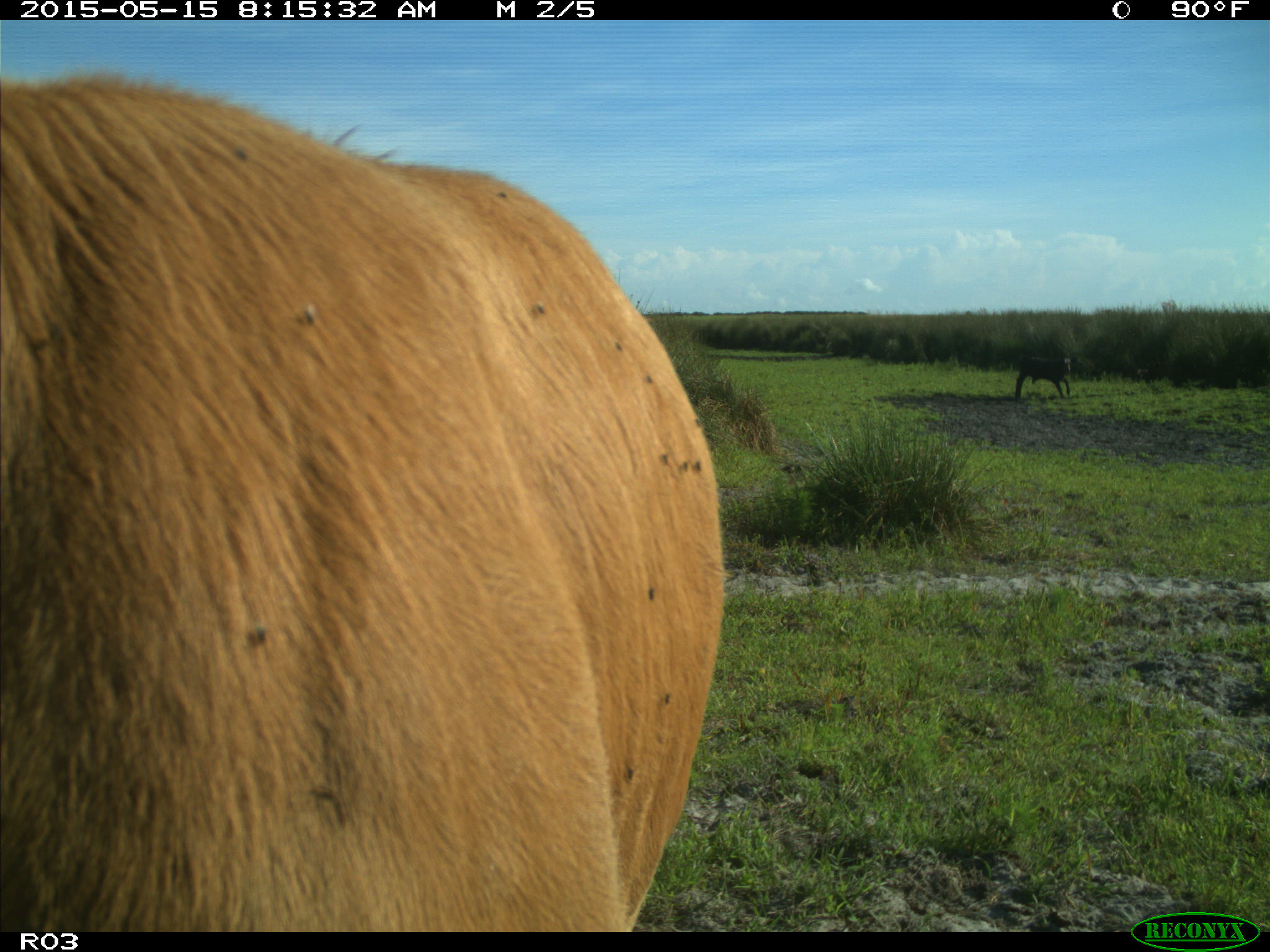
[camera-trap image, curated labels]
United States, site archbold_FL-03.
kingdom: Animalia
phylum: Chordata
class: Mammalia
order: Artiodactyla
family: Bovidae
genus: Bos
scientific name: Bos taurus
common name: domestic cow